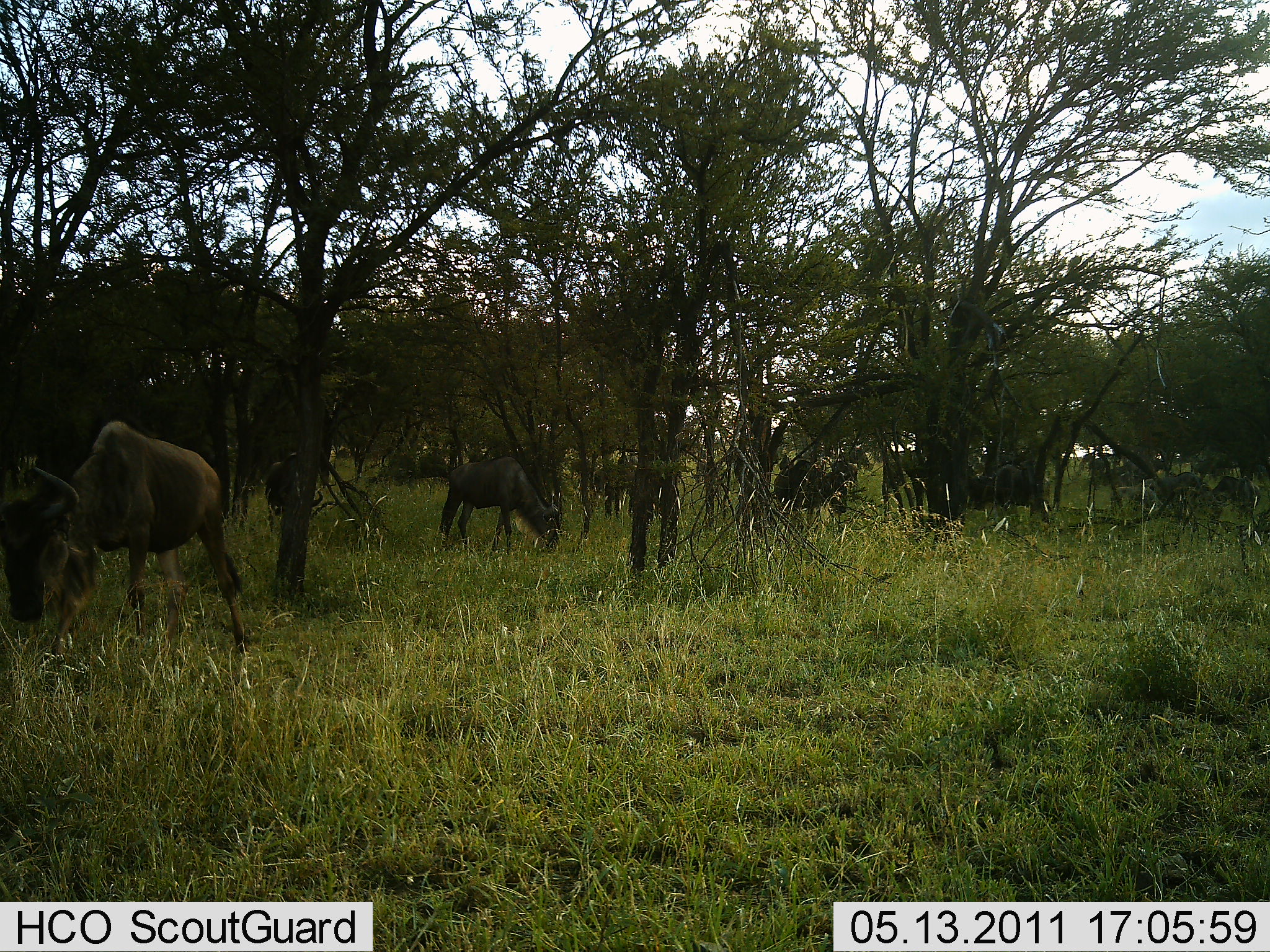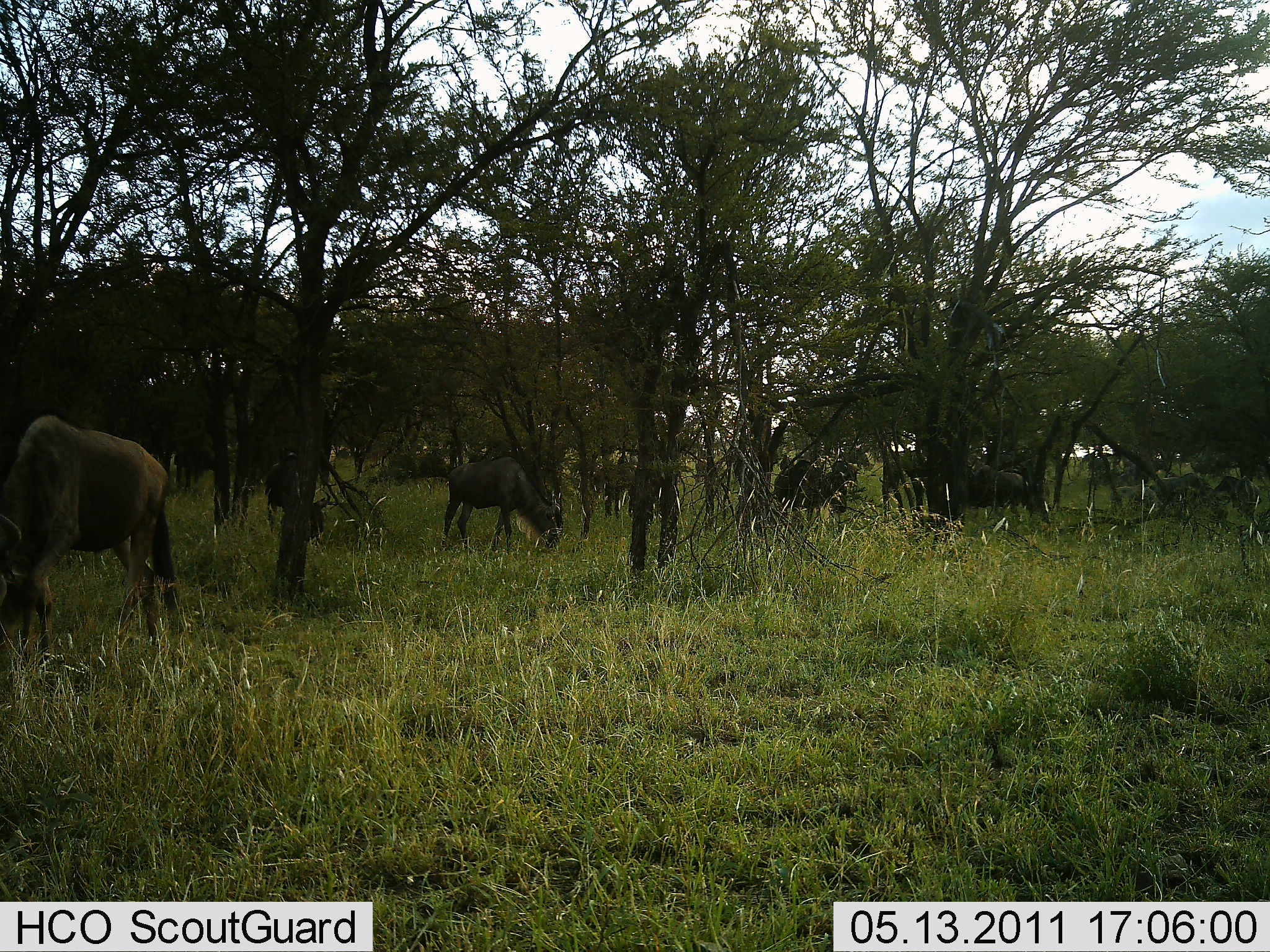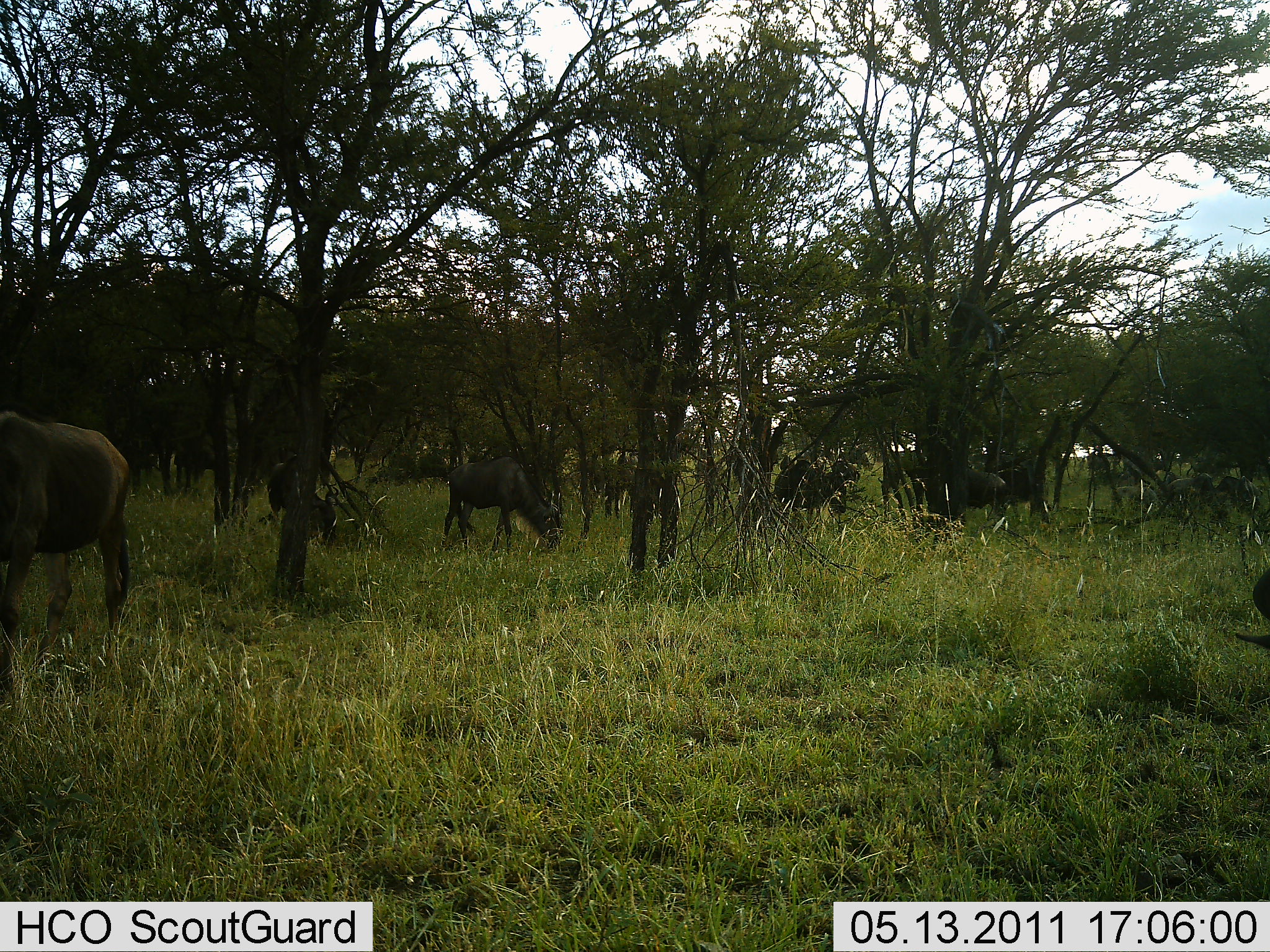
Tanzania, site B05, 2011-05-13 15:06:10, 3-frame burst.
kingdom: Animalia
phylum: Chordata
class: Mammalia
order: Artiodactyla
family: Bovidae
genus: Connochaetes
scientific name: Connochaetes taurinus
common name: blue wildebeest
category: wildebeest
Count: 7.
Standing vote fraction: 18%.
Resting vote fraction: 0%.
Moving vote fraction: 27%.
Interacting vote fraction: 0%.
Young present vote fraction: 0%.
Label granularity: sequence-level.